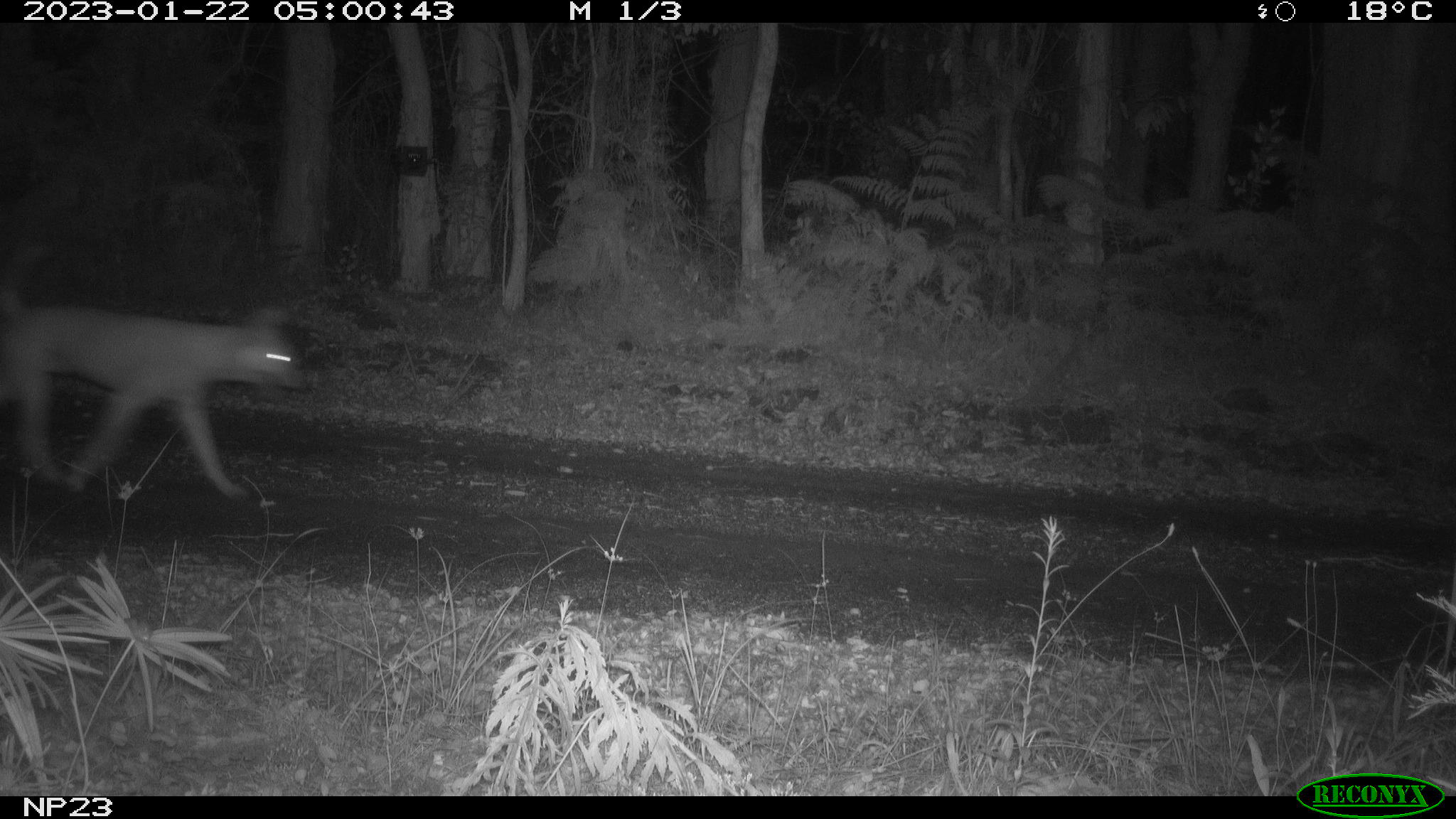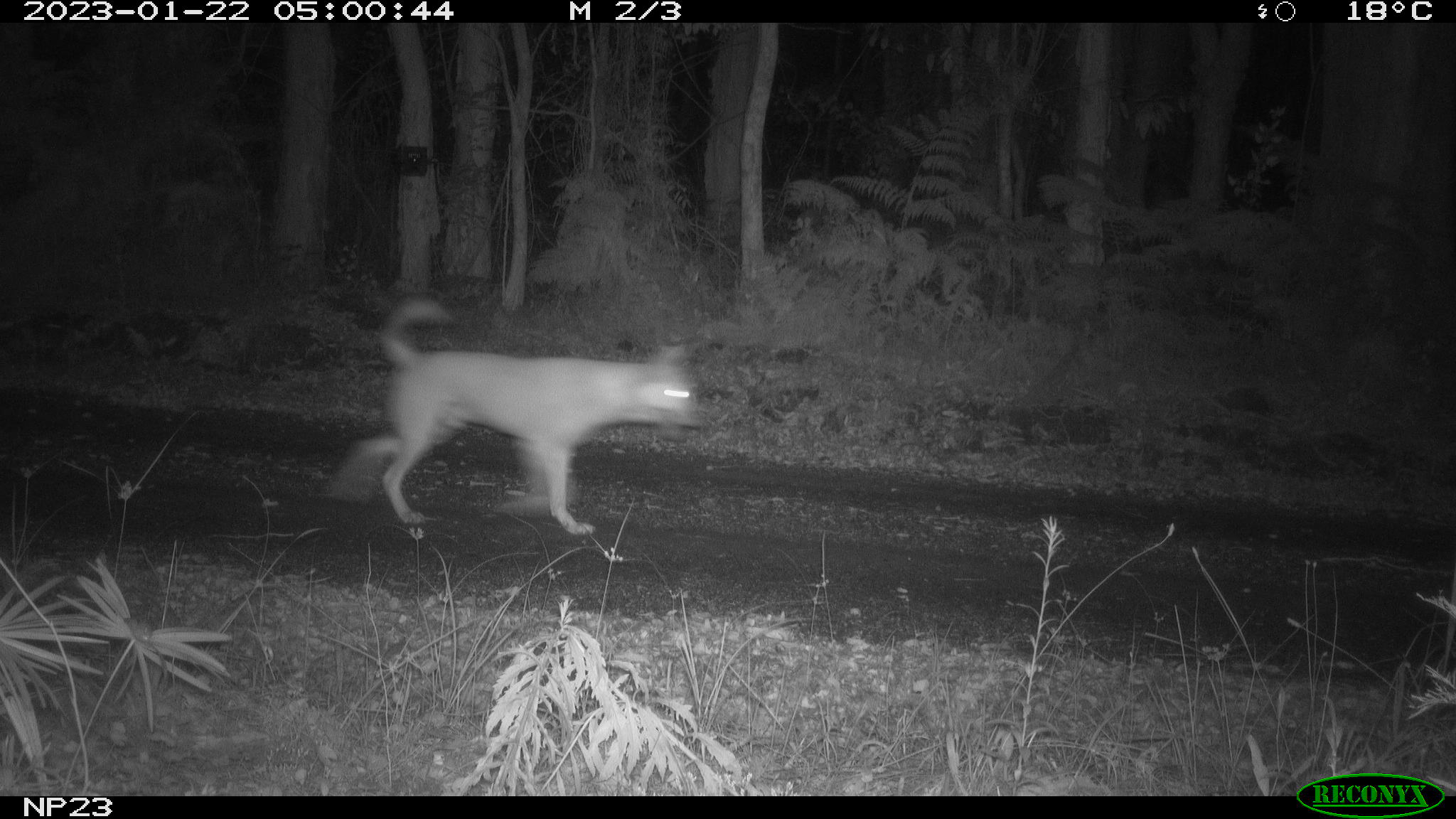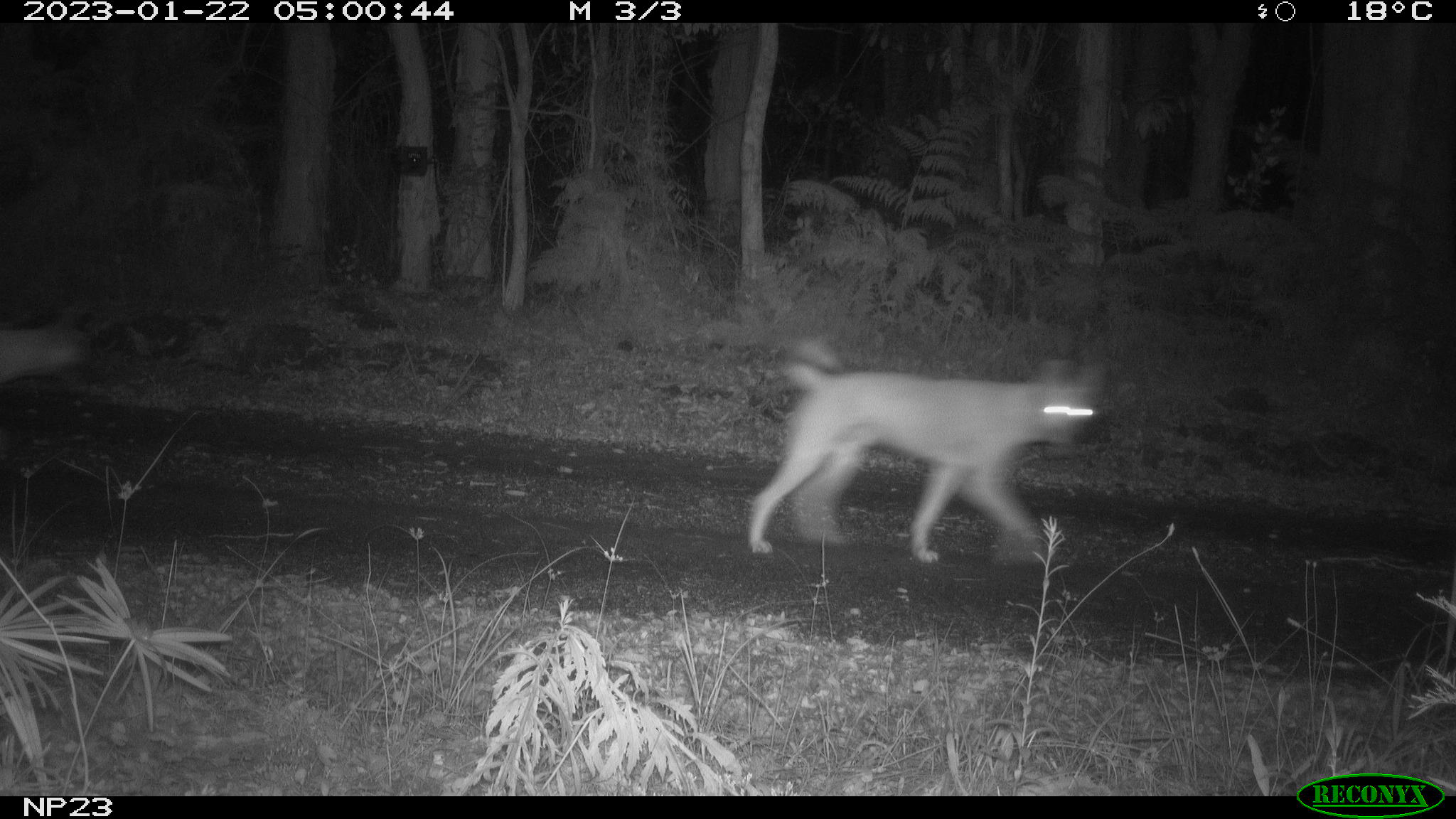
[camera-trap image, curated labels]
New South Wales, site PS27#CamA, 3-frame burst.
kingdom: Animalia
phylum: Chordata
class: Mammalia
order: Carnivora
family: Canidae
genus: Canis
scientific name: Canis familiaris dingo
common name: dingo